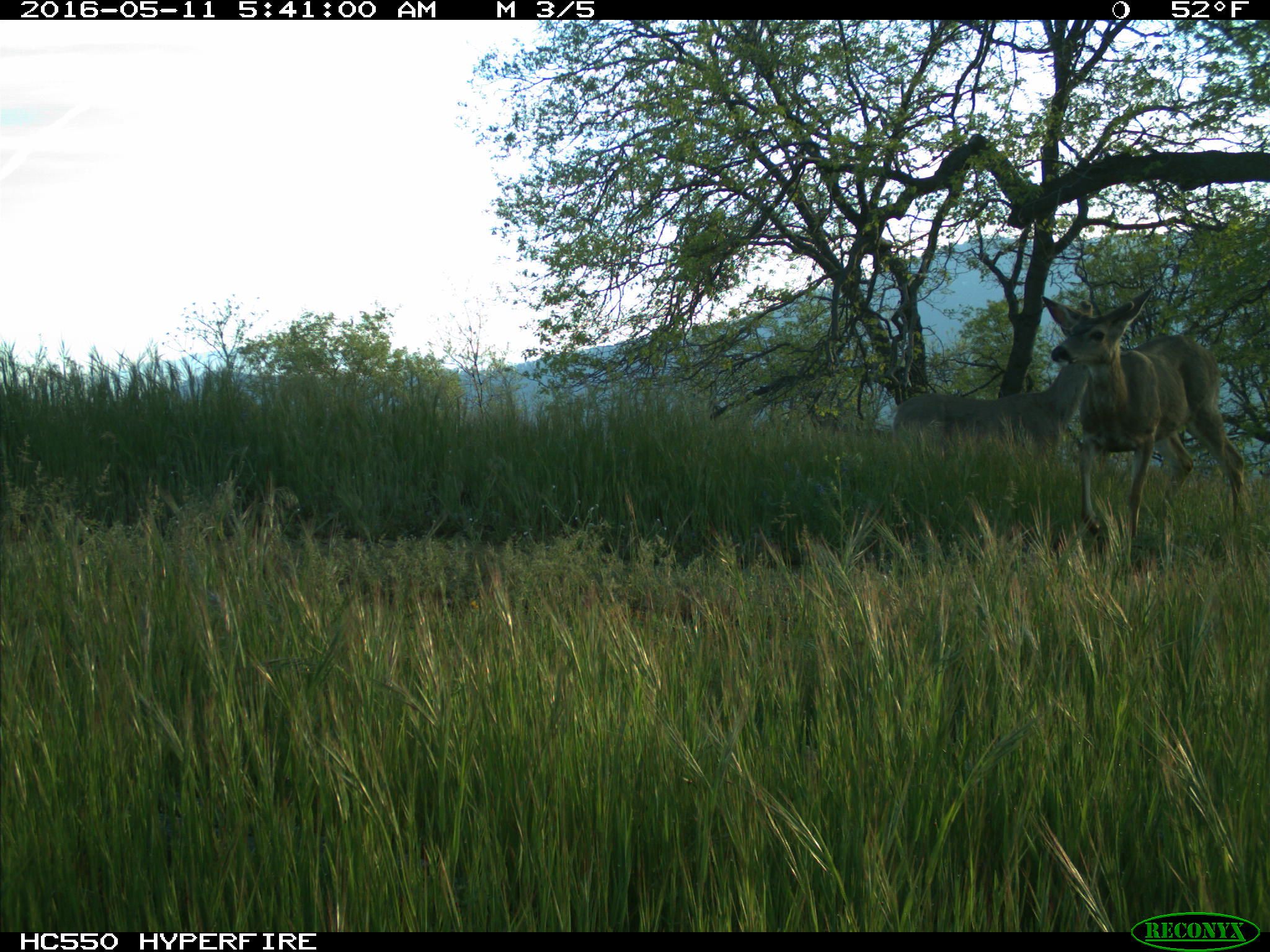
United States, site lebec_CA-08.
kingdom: Animalia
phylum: Chordata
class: Mammalia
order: Artiodactyla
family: Cervidae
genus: Odocoileus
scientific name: Odocoileus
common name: deer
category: unidentified deer